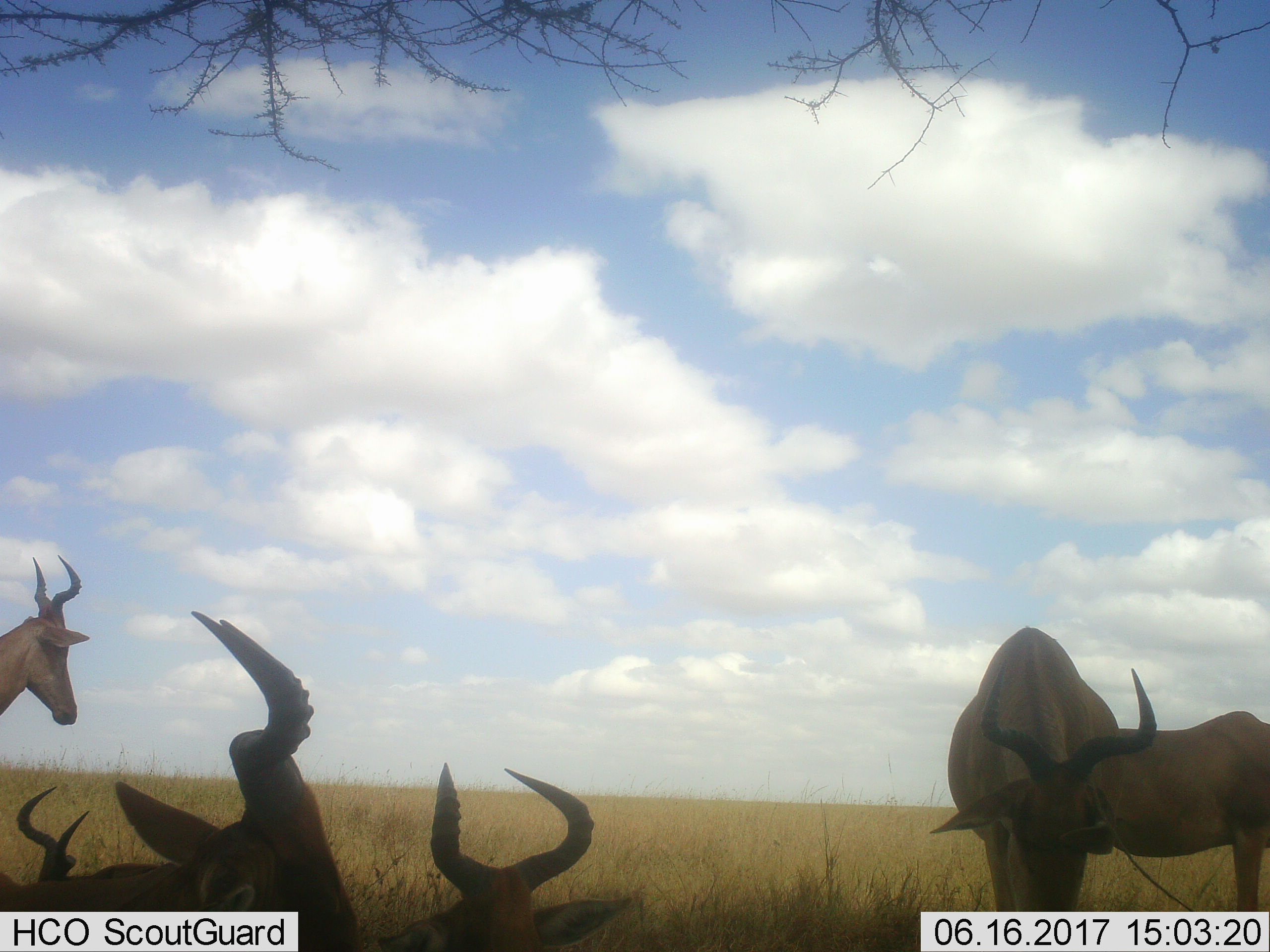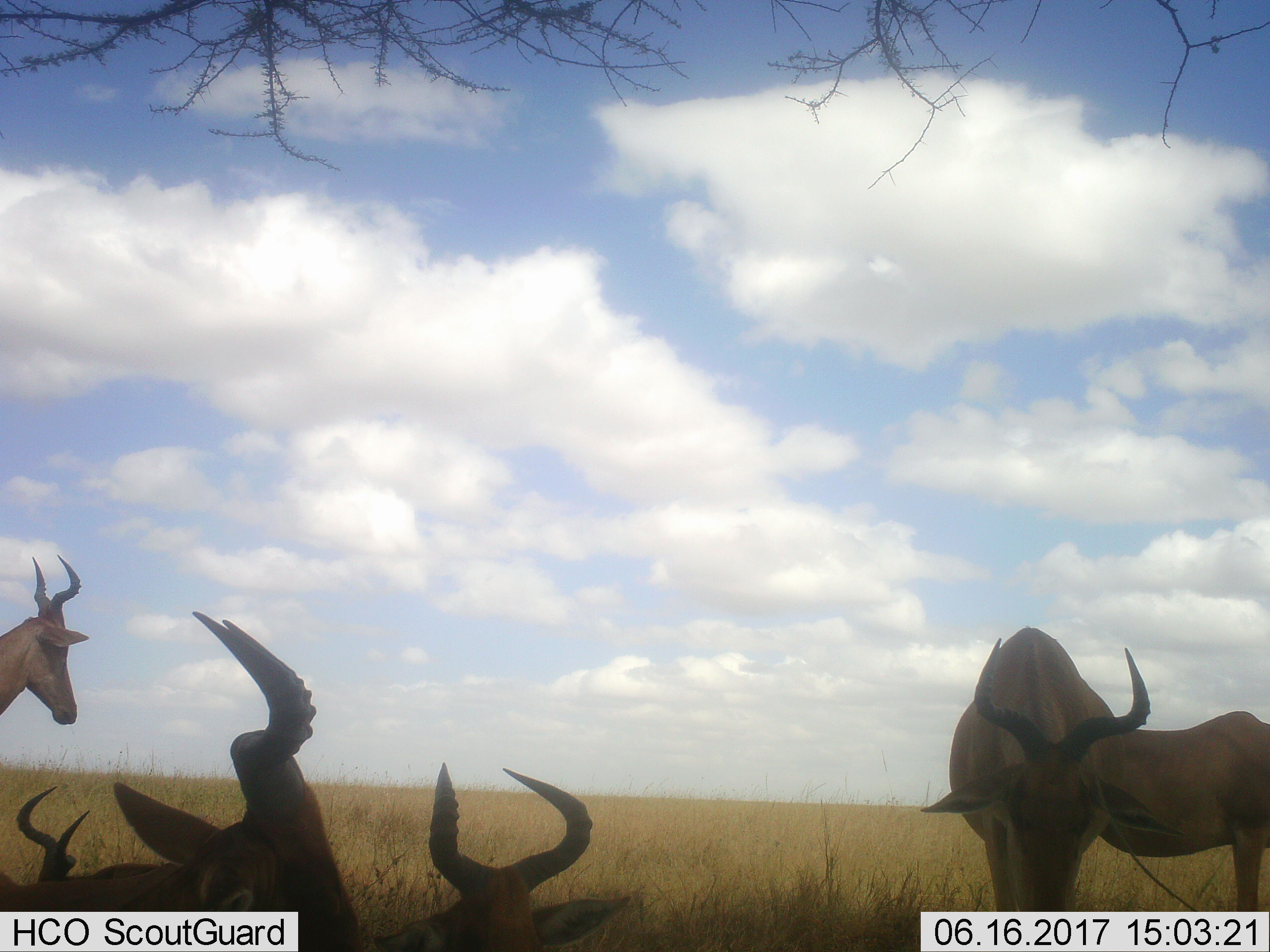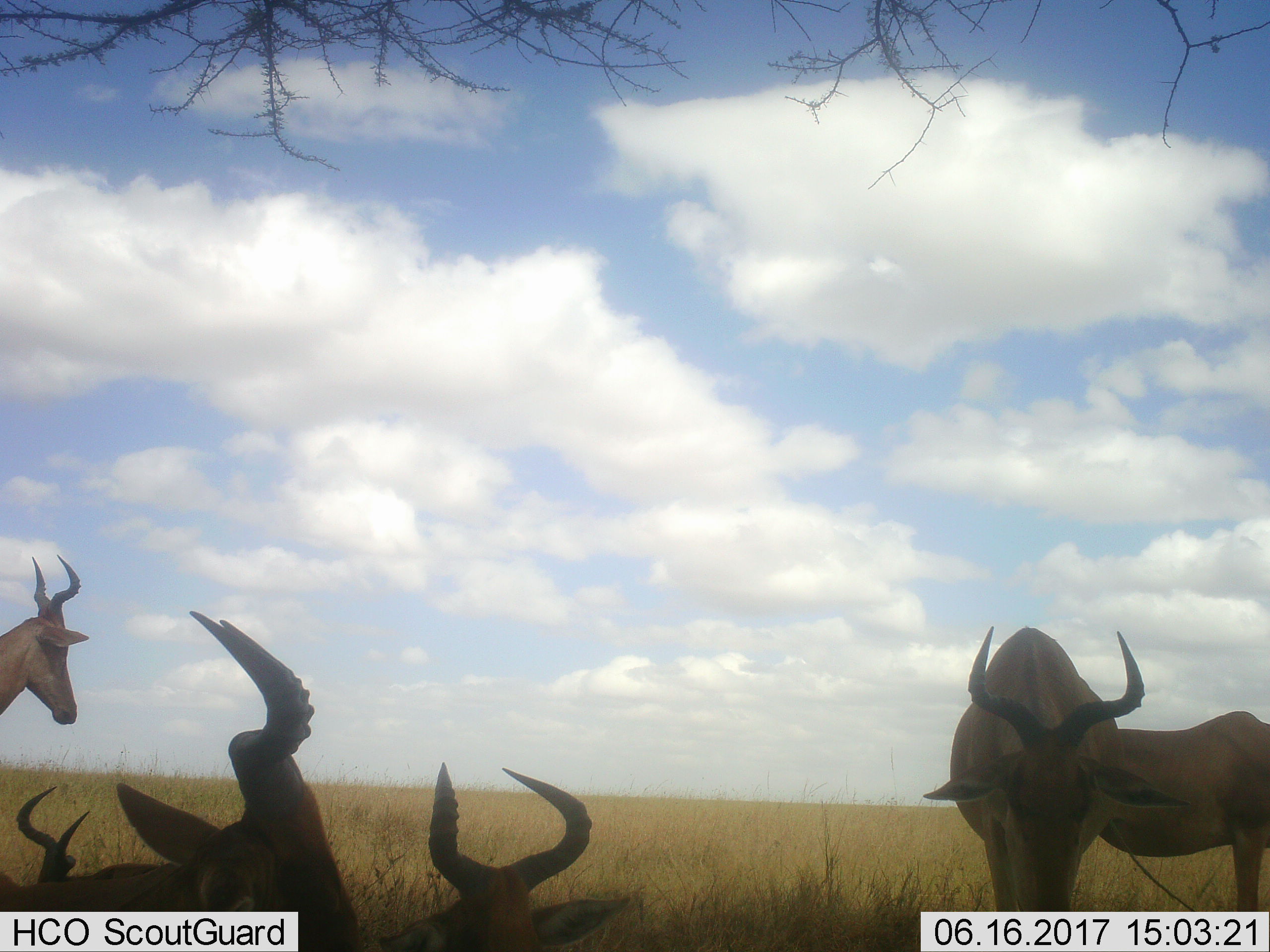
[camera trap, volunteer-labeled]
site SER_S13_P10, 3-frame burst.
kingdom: Animalia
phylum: Chordata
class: Mammalia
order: Artiodactyla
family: Bovidae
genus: Alcelaphus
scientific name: Alcelaphus buselaphus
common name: hartebeest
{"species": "hartebeest (Alcelaphus buselaphus)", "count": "6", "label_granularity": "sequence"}